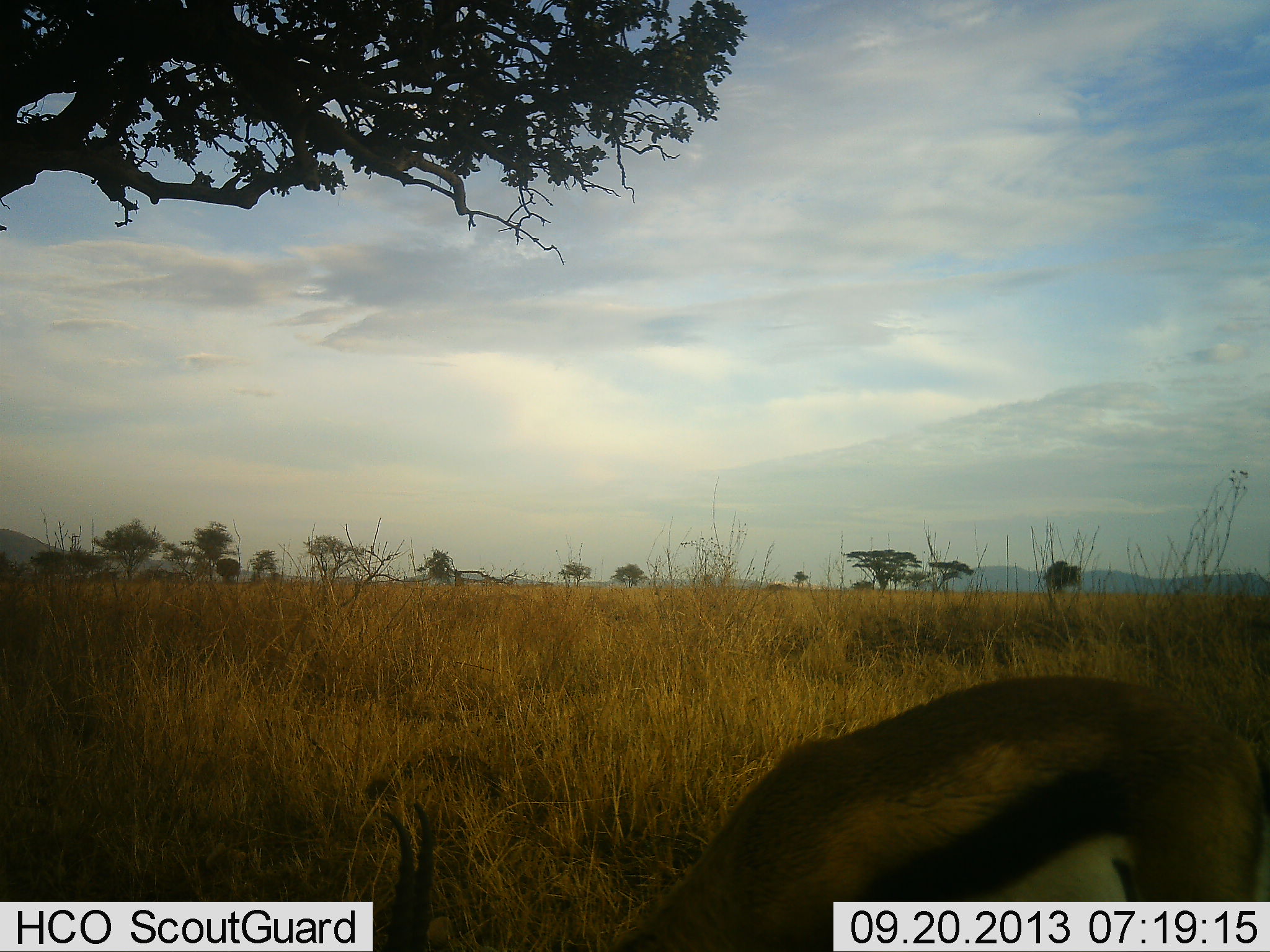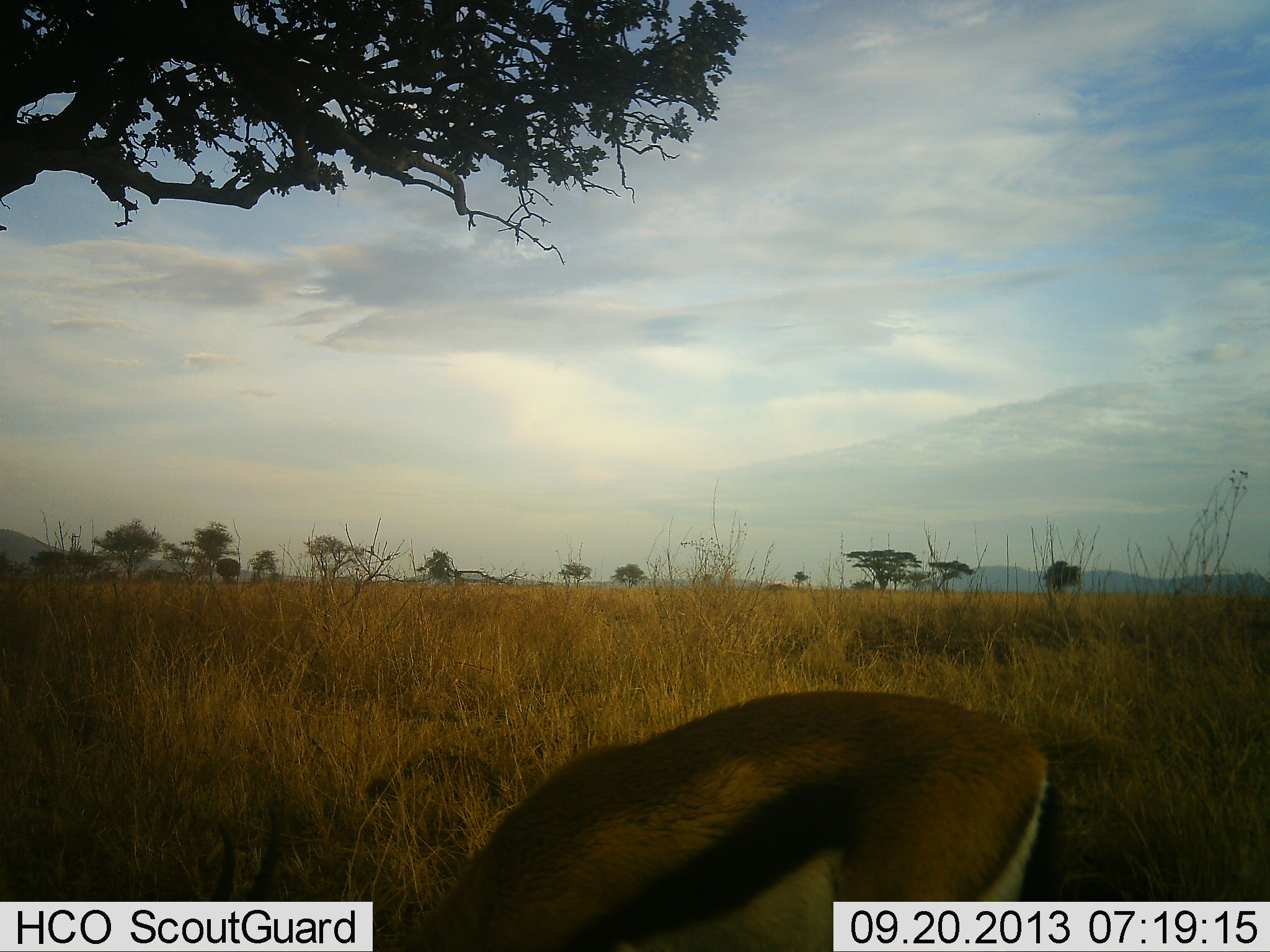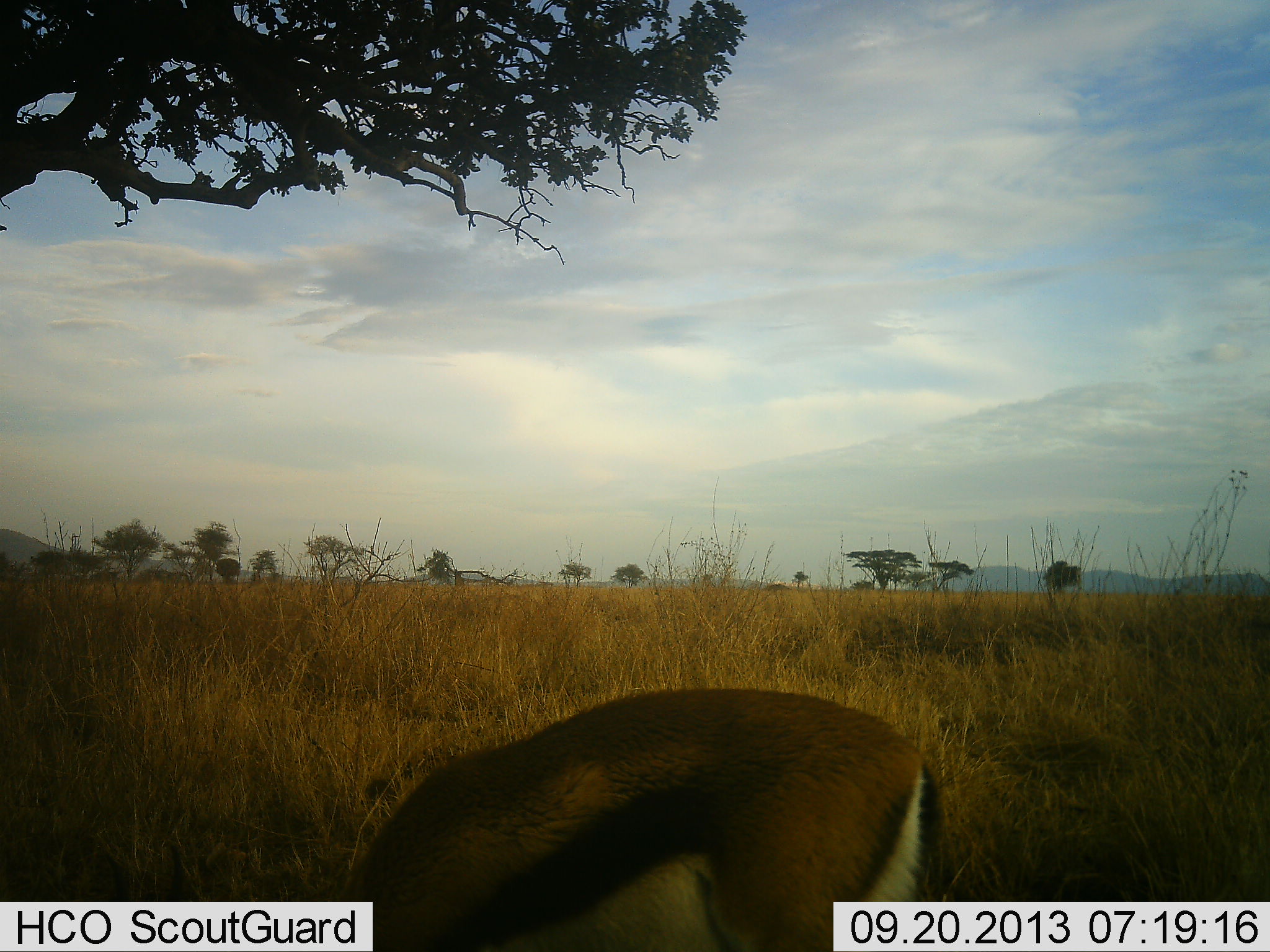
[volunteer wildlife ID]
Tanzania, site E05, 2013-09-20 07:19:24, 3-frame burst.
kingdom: Animalia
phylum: Chordata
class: Mammalia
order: Artiodactyla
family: Bovidae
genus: Eudorcas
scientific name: Eudorcas thomsonii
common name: thomson's gazelle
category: gazellethomsons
Gazellethomsons (thomson's gazelle) (Eudorcas thomsonii), count 1. Behavior (volunteer vote fractions): standing 14%, resting 0%, moving 45%, interacting 0%. Young present (vote fraction): 0%. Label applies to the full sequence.